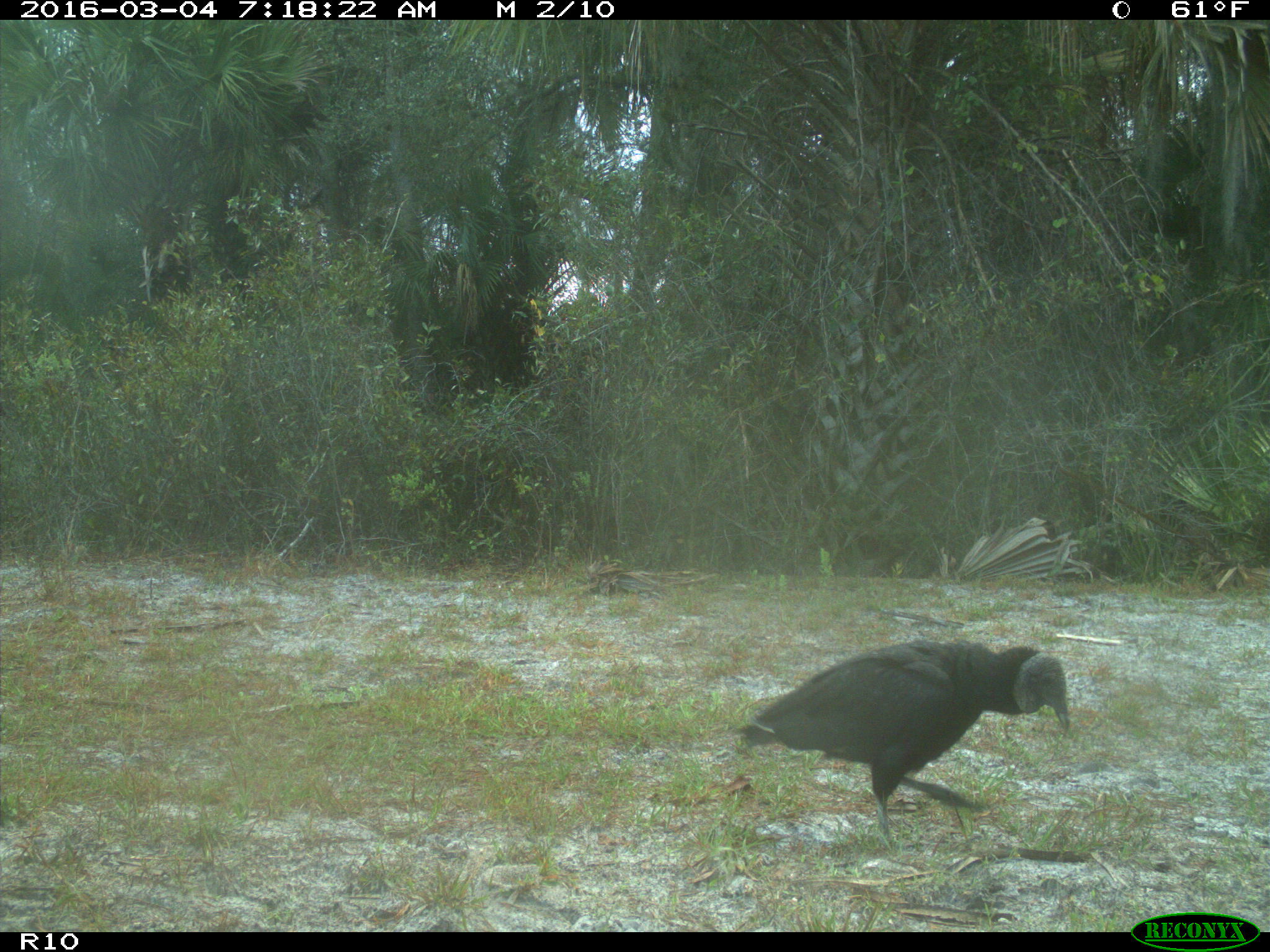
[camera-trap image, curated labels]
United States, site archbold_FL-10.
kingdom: Animalia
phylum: Chordata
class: Aves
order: Accipitriformes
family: Accipitridae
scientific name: Accipitridae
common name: acciptirids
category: unidentified accipitrid